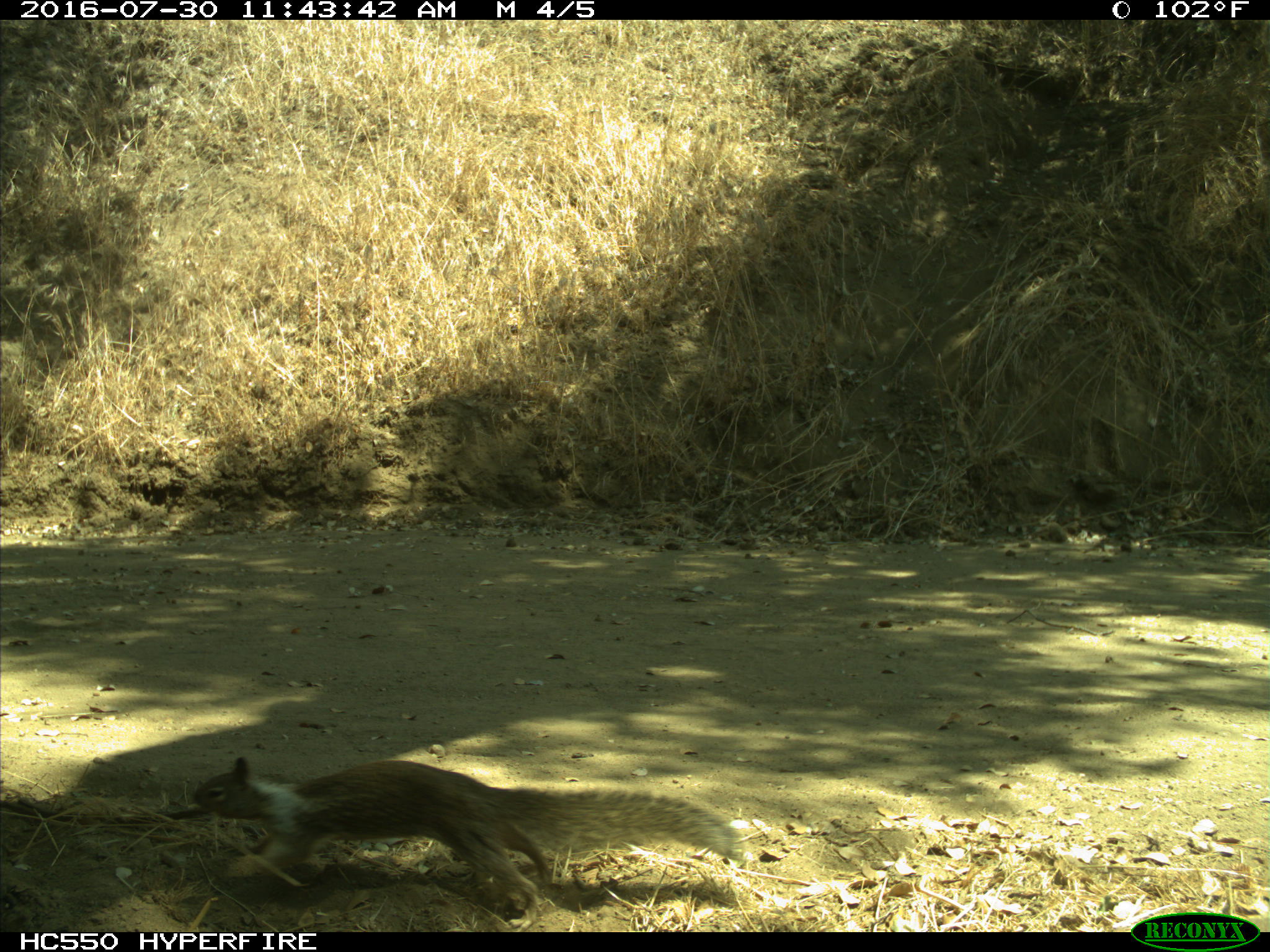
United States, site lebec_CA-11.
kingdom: Animalia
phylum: Chordata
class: Mammalia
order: Rodentia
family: Sciuridae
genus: Otospermophilus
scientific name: Otospermophilus beecheyi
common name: california ground squirrel